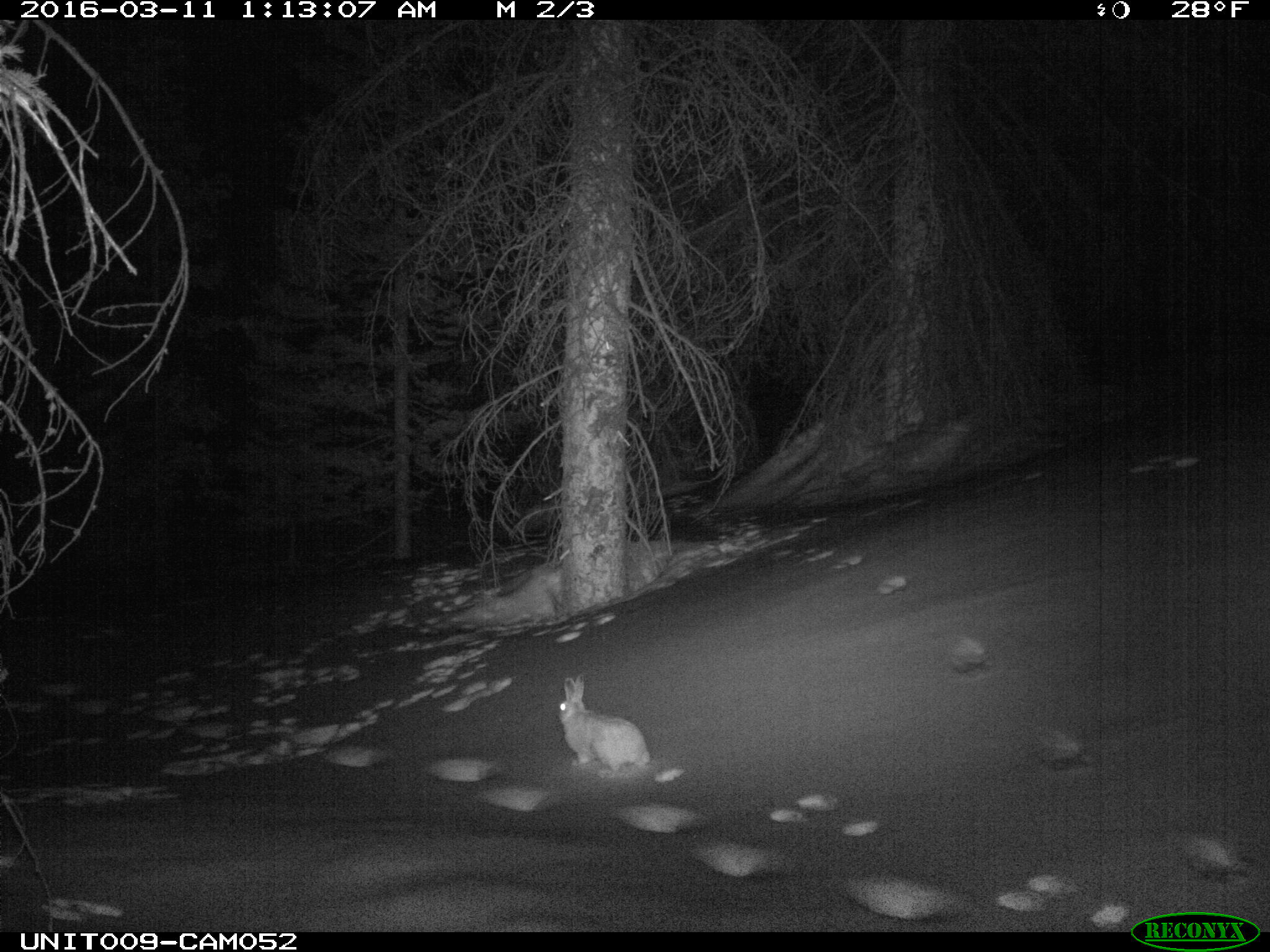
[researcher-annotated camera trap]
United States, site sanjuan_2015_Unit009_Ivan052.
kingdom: Animalia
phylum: Chordata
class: Mammalia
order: Lagomorpha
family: Leporidae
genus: Lepus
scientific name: Lepus americanus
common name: snowshoe hare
Lepus americanus (snowshoe hare).